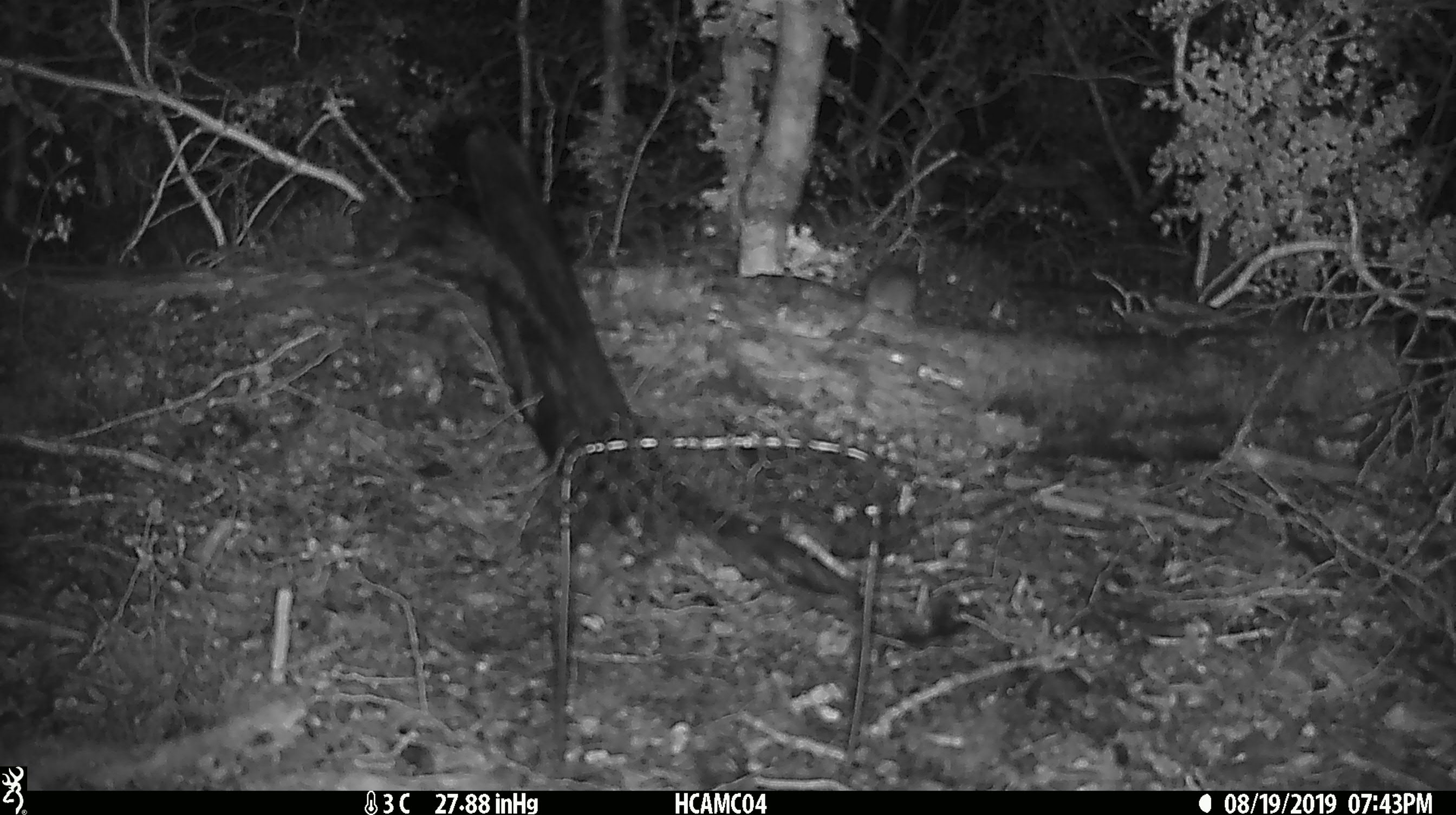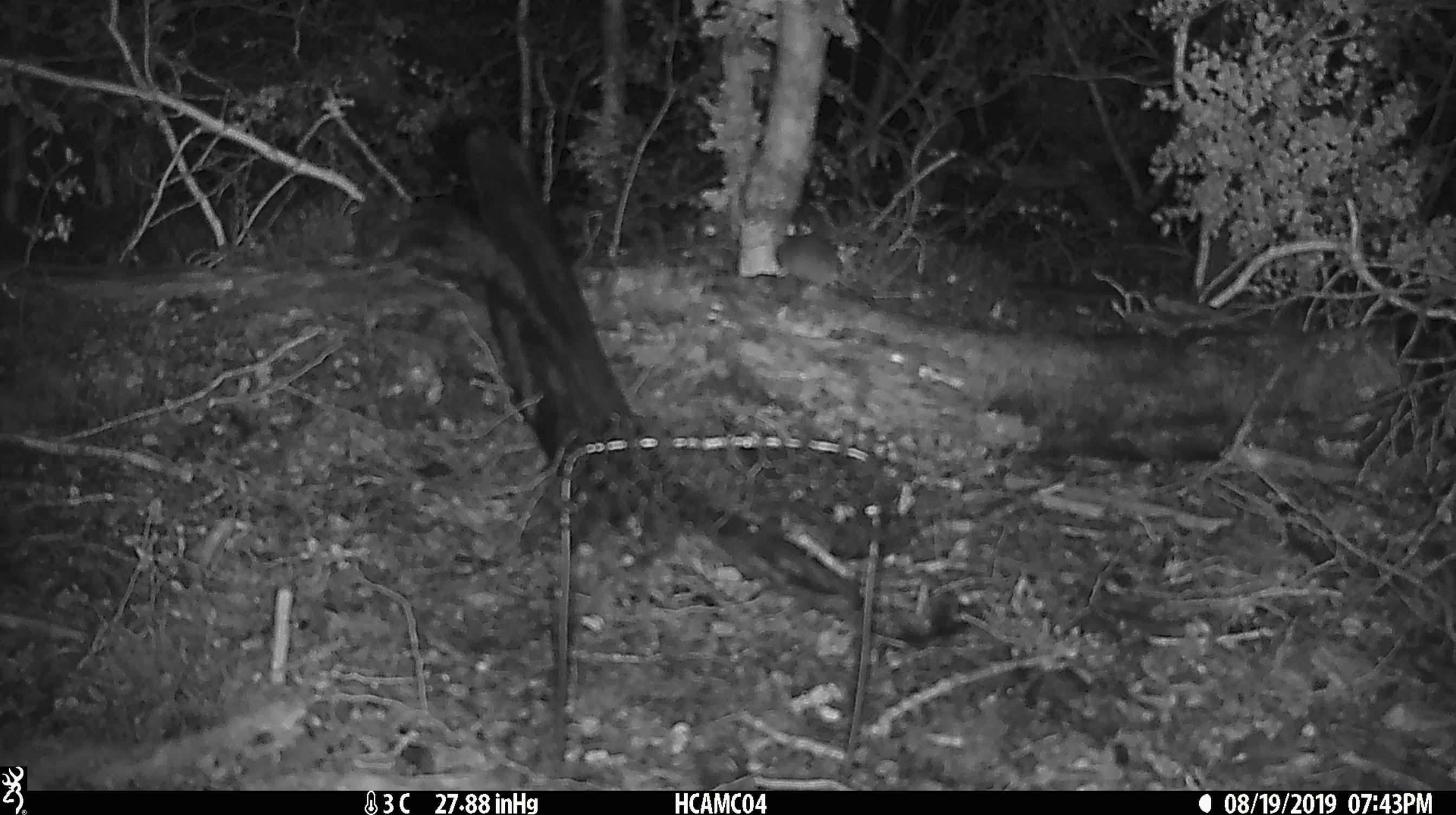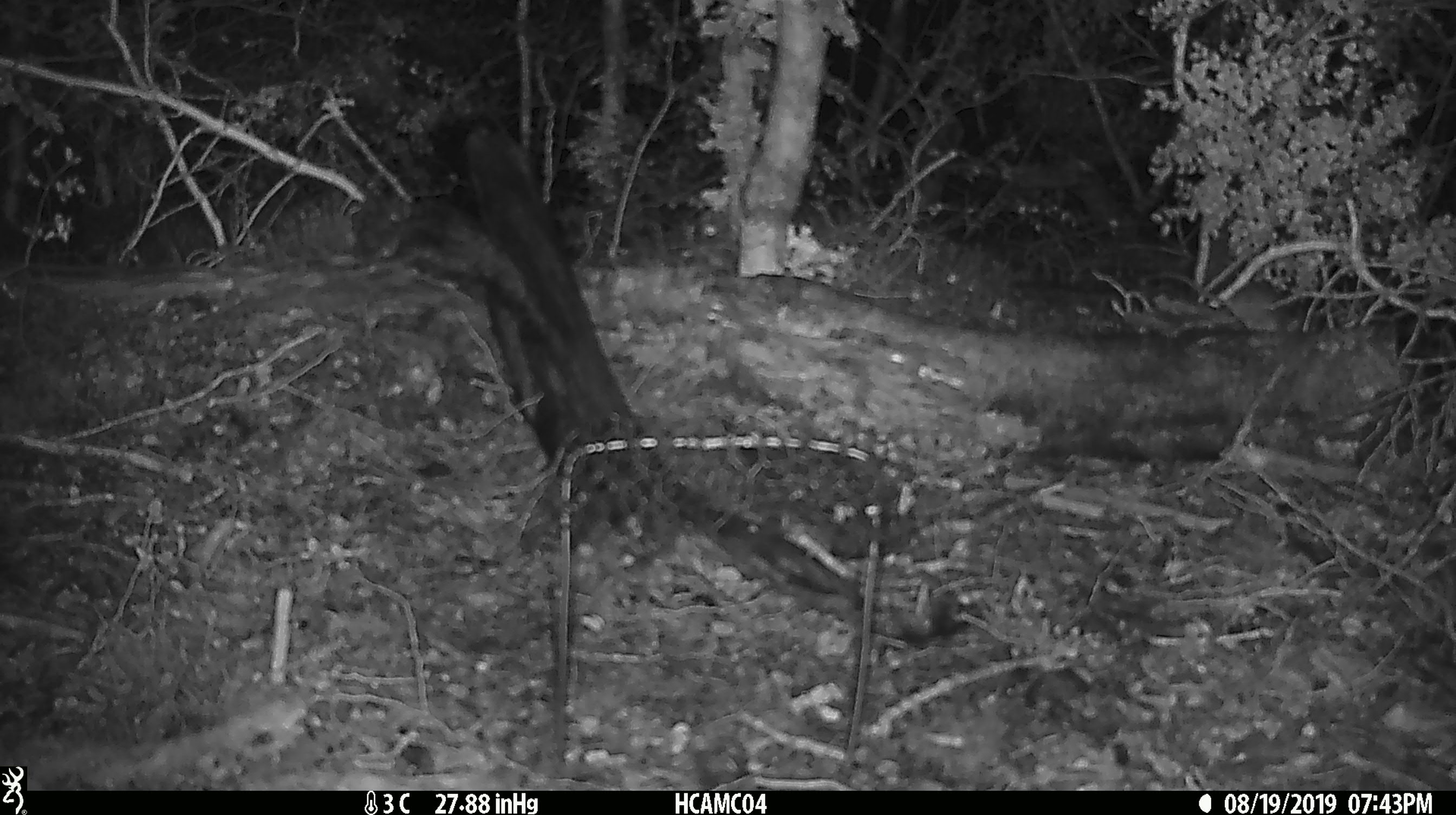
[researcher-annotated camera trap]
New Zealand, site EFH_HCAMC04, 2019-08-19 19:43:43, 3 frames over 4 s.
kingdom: Animalia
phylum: Chordata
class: Mammalia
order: Rodentia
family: Muridae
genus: Mus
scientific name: Mus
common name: mouse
Mouse (Mus).